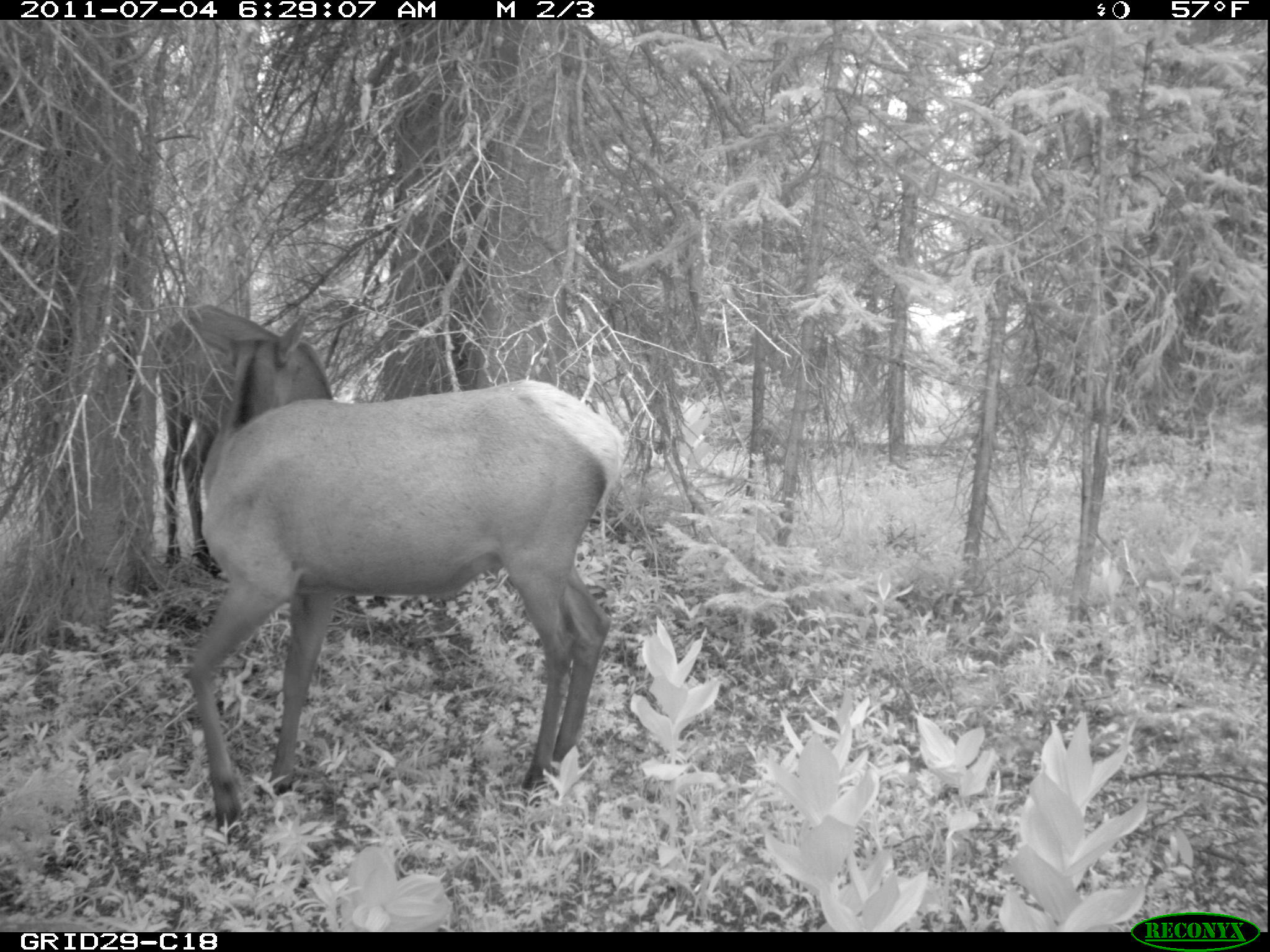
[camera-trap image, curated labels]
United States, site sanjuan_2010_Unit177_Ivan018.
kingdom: Animalia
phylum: Chordata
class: Mammalia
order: Artiodactyla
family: Cervidae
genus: Cervus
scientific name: Cervus elaphus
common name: red deer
Cervus elaphus (red deer).